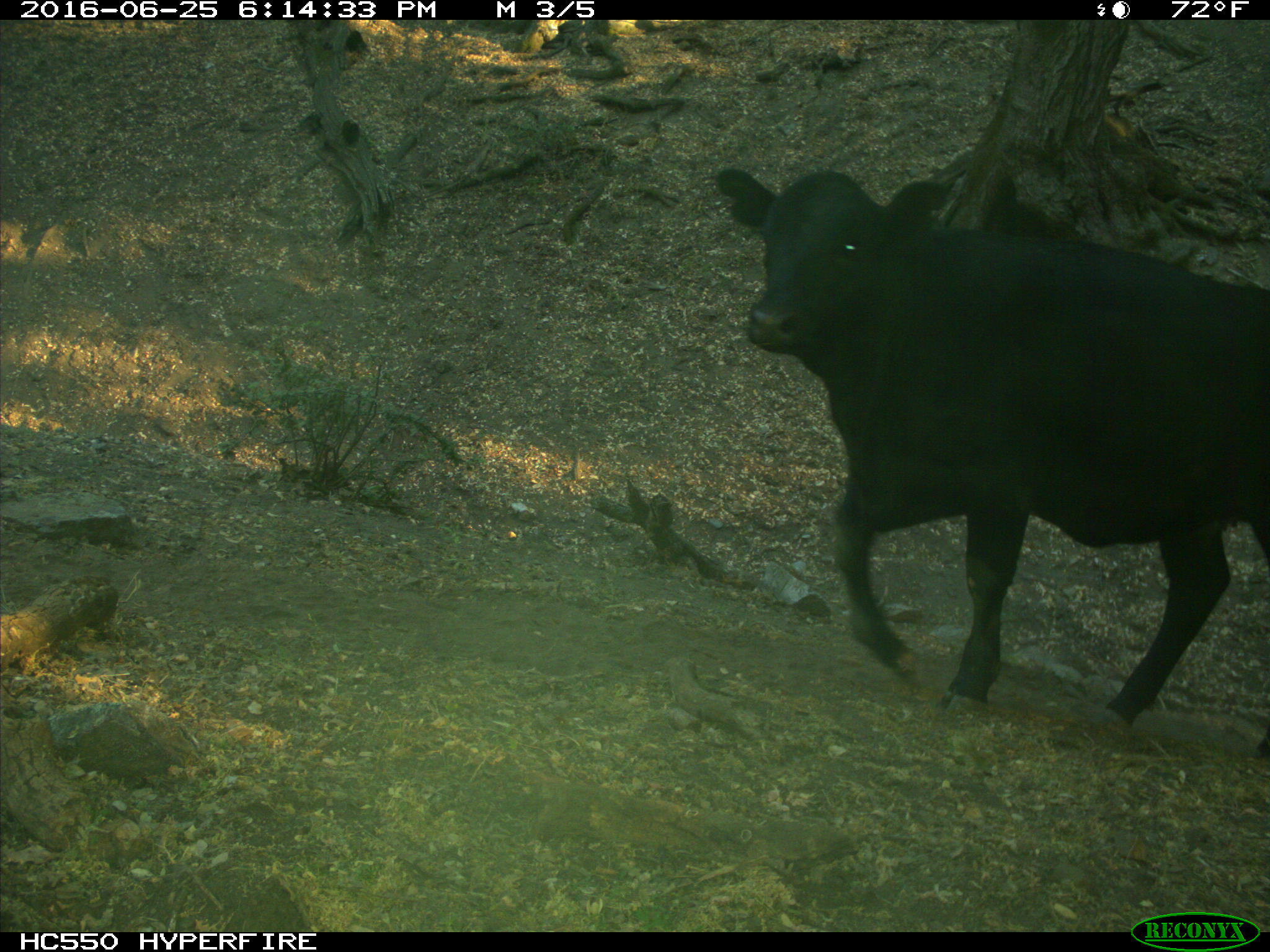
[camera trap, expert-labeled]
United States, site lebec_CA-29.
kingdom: Animalia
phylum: Chordata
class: Mammalia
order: Artiodactyla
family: Bovidae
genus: Bos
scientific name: Bos taurus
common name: domestic cow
Bos taurus (domestic cow).